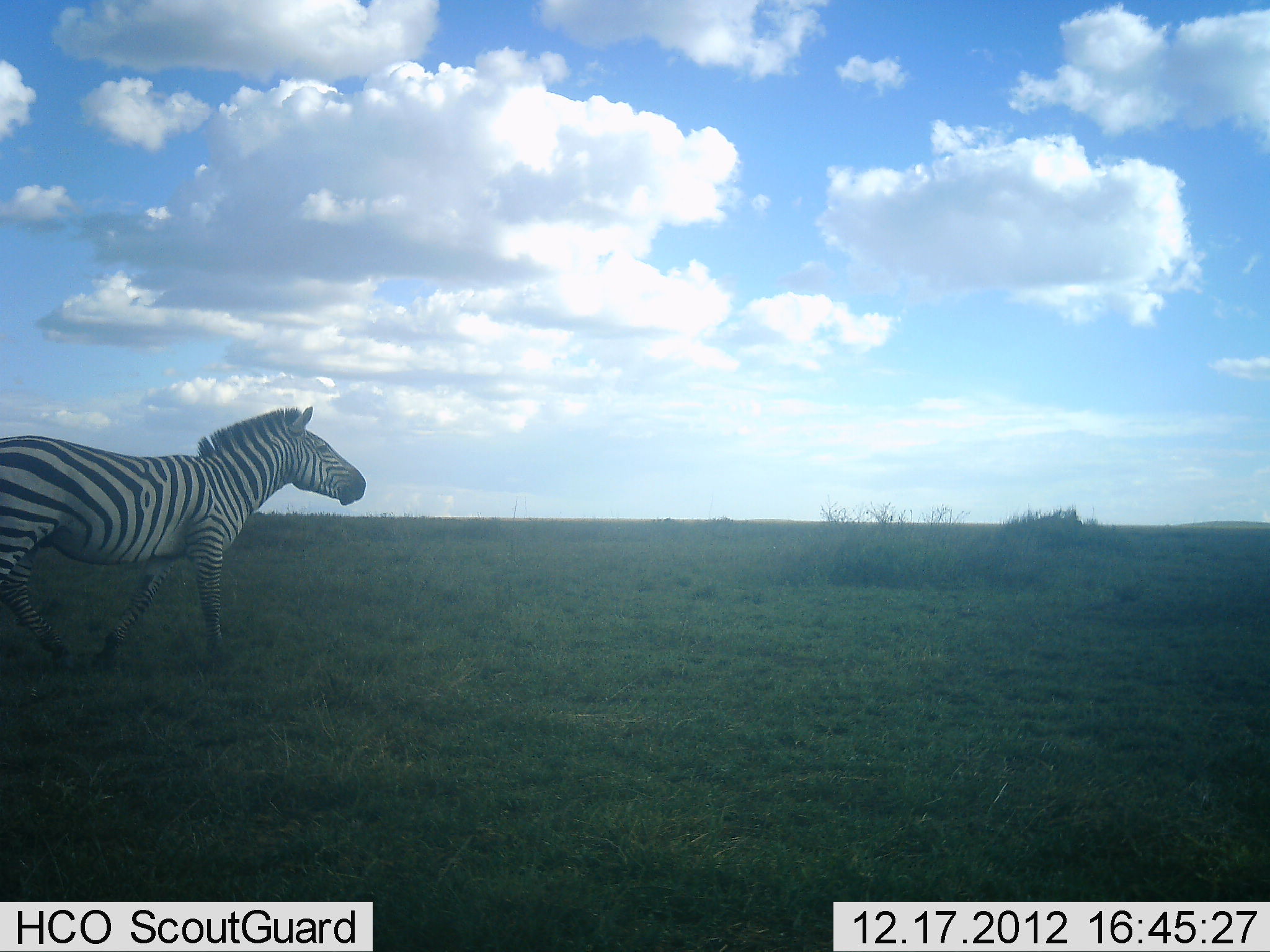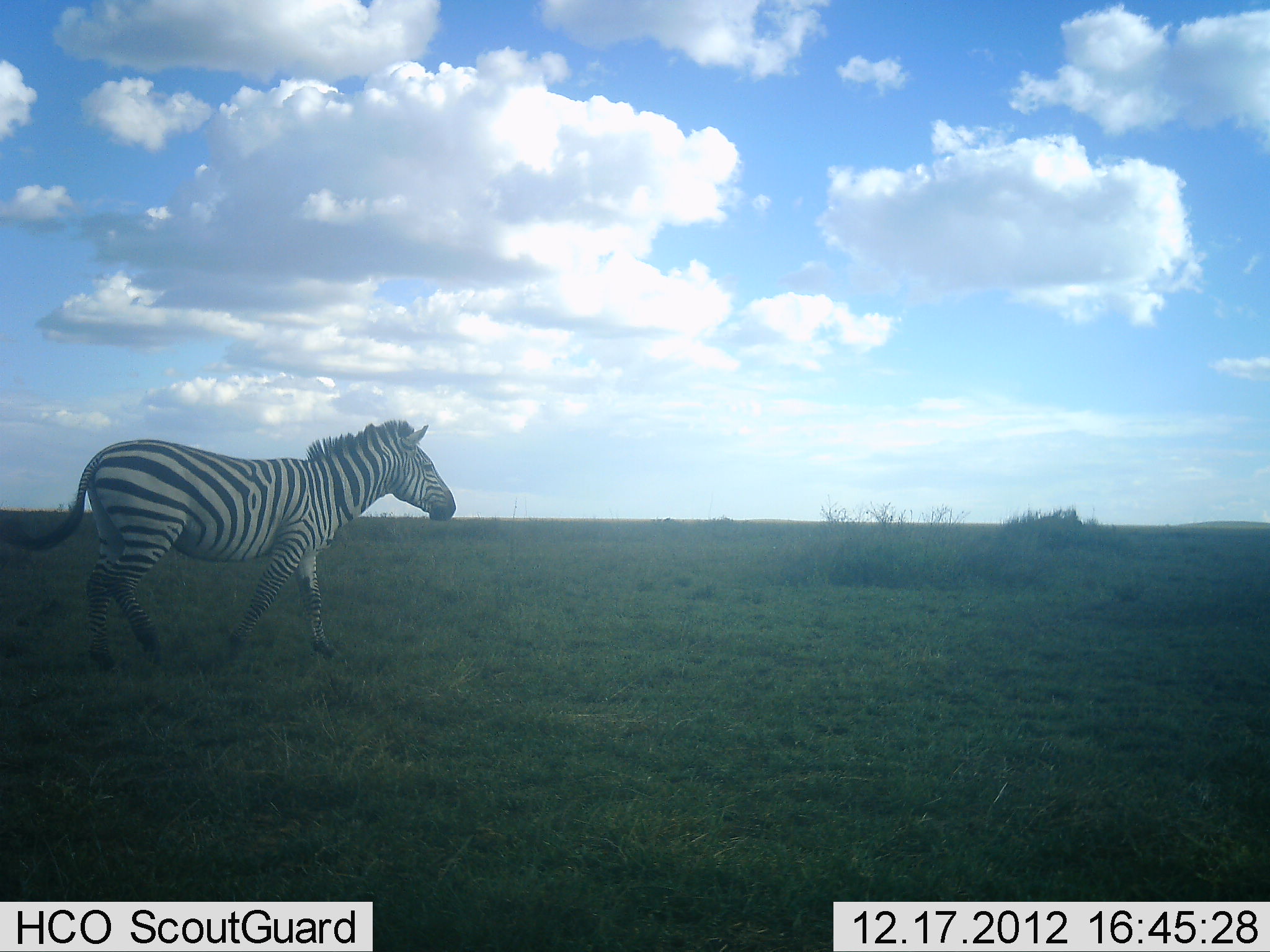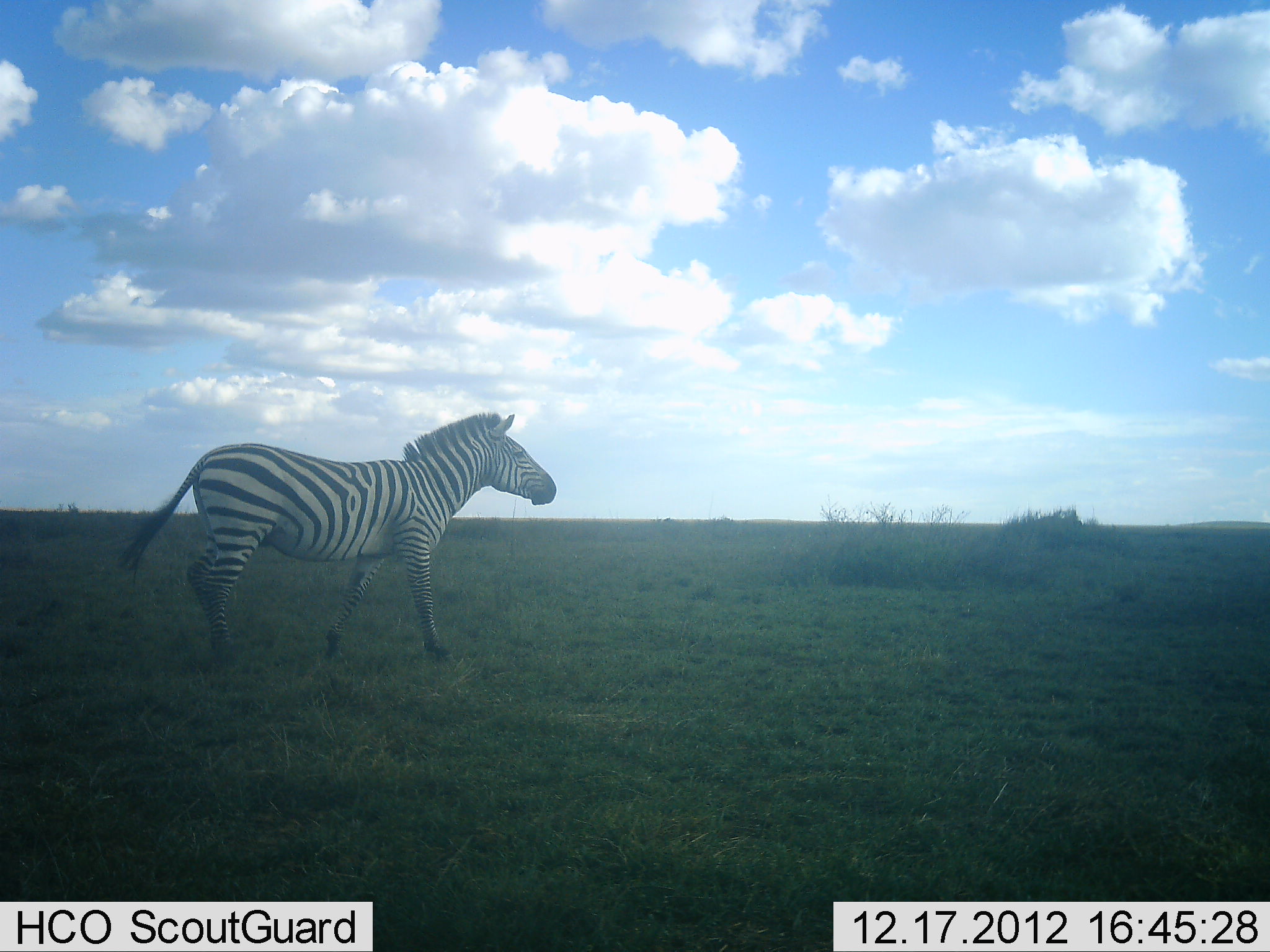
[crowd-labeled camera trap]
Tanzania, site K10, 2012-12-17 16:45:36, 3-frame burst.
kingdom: Animalia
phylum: Chordata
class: Mammalia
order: Perissodactyla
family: Equidae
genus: Equus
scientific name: Equus quagga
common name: plains zebra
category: zebra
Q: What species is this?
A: Zebra (plains zebra) (Equus quagga).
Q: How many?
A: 1.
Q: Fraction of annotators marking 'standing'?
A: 0%.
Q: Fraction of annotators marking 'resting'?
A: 0%.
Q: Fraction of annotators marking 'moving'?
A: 100%.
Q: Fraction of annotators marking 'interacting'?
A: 0%.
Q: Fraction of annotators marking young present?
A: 0%.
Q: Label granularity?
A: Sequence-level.